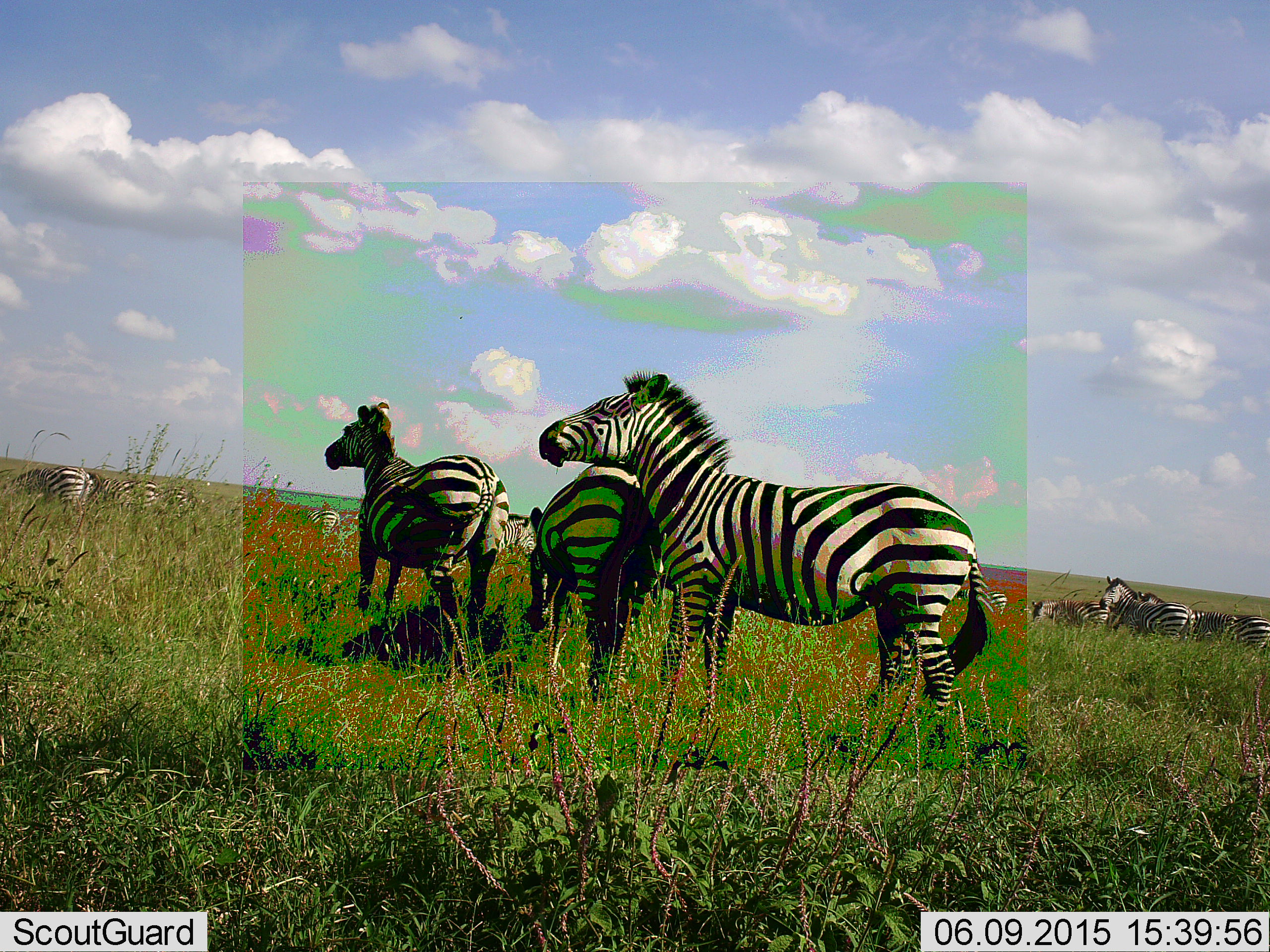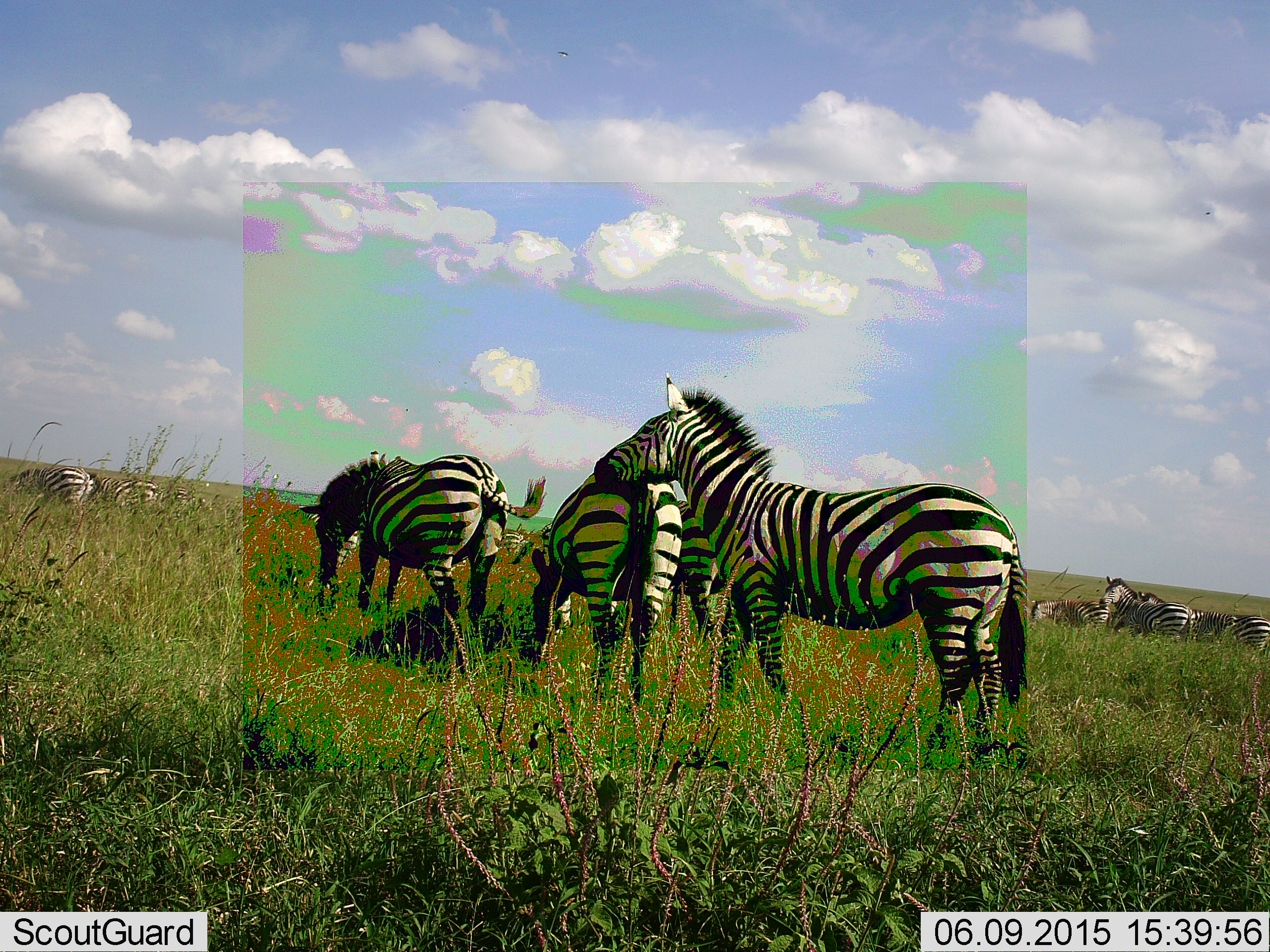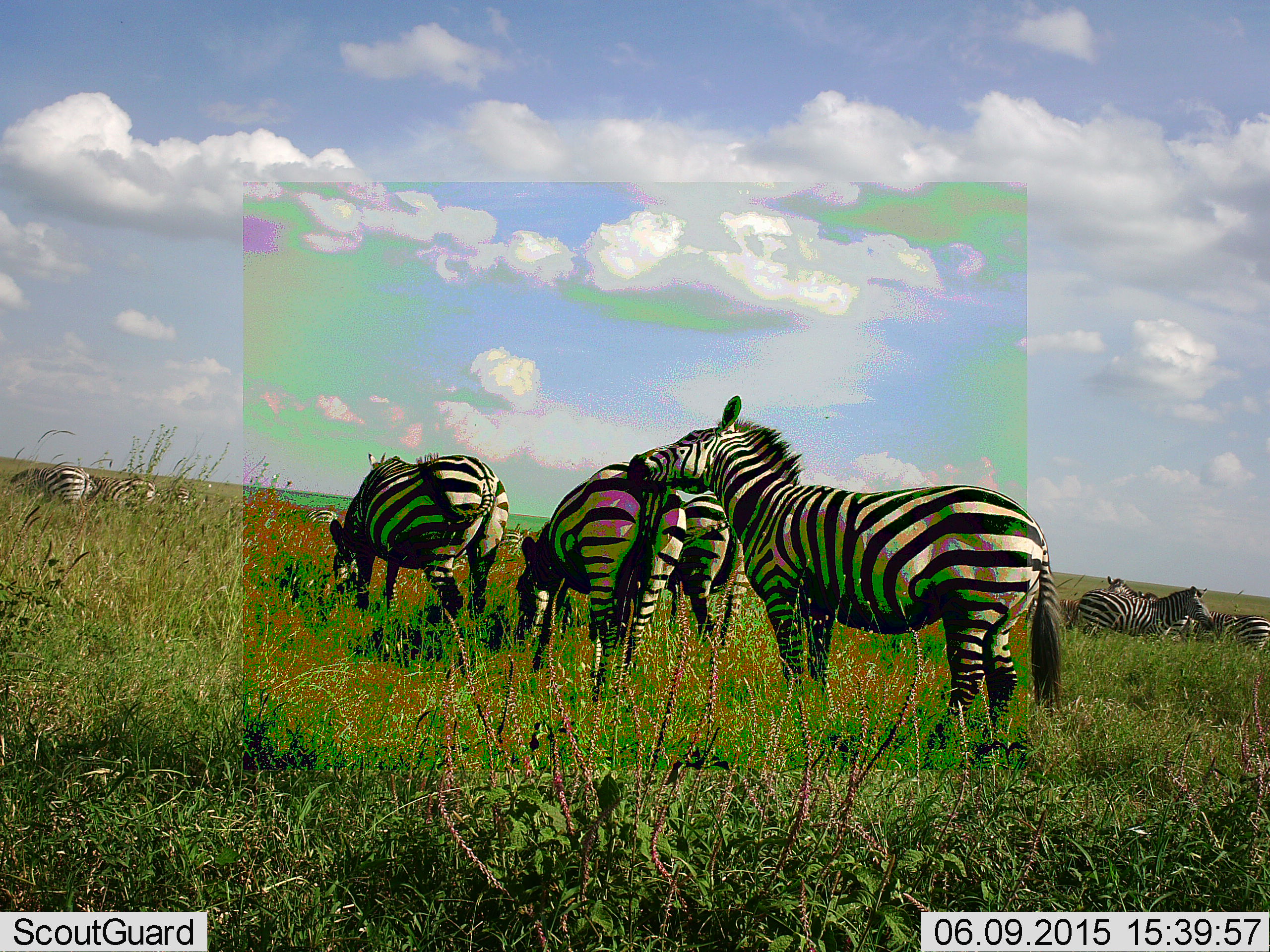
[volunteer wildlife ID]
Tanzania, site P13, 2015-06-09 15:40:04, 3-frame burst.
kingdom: Animalia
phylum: Chordata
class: Mammalia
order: Perissodactyla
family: Equidae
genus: Equus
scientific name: Equus quagga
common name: plains zebra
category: zebra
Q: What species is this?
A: Zebra (plains zebra) (Equus quagga).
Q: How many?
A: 10.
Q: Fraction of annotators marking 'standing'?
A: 40%.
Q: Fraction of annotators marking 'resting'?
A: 0%.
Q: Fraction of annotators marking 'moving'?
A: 20%.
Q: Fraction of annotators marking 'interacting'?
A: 10%.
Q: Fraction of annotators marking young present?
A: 0%.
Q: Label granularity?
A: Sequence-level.